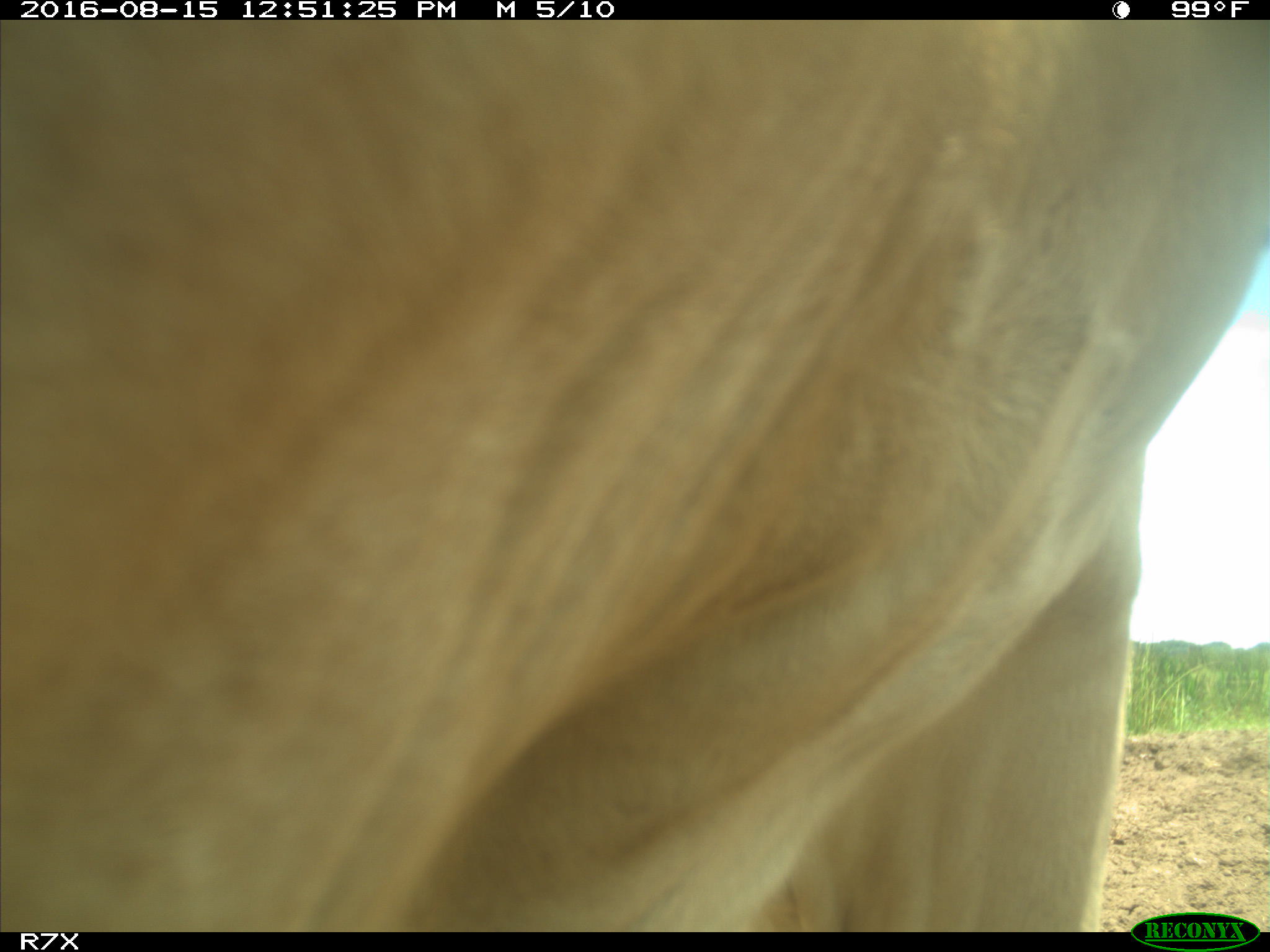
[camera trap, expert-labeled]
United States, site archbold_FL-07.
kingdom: Animalia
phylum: Chordata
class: Mammalia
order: Artiodactyla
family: Bovidae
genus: Bos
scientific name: Bos taurus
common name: domestic cow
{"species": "Bos taurus (domestic cow)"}